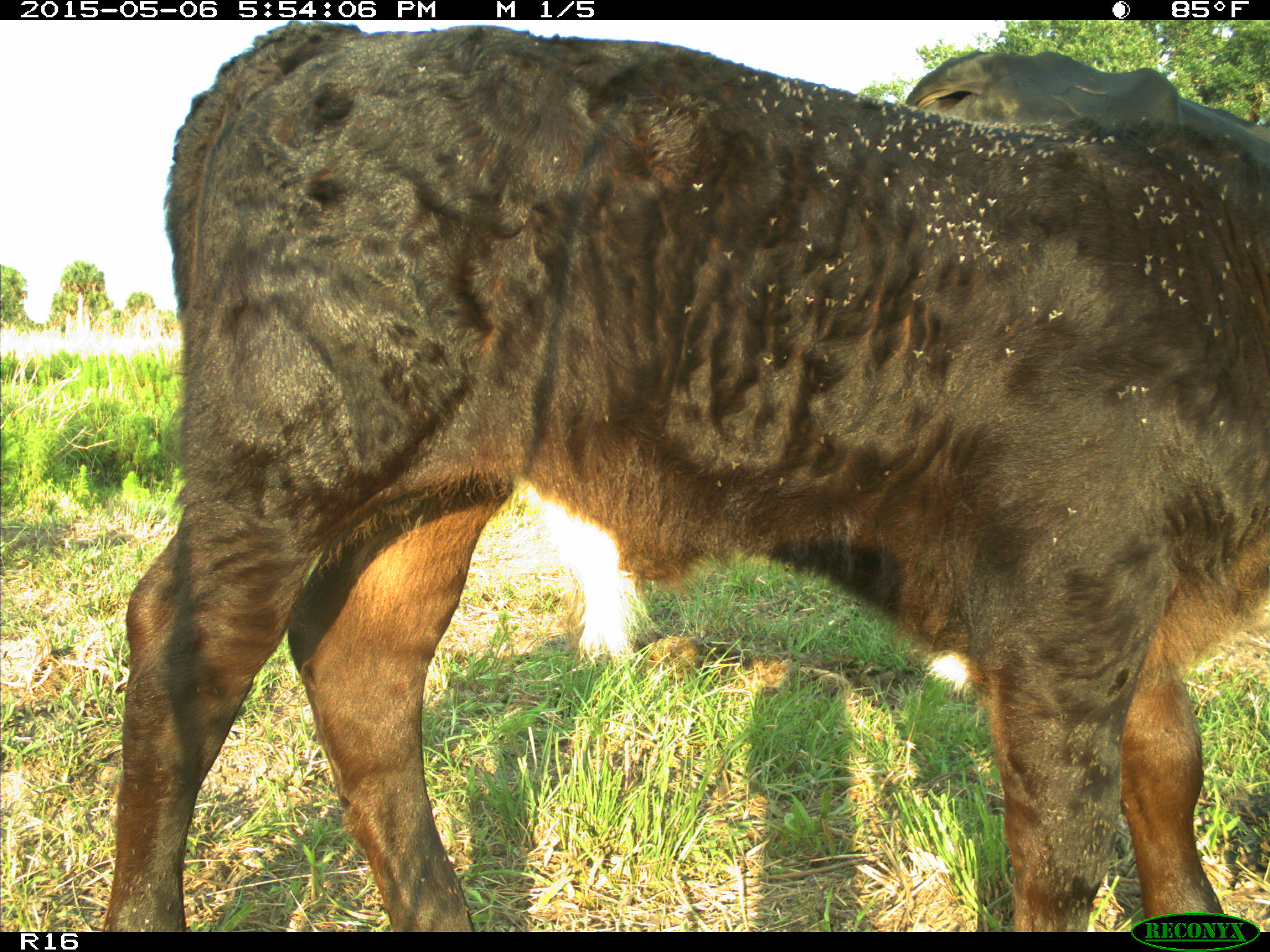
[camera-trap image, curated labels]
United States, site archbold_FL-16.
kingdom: Animalia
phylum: Chordata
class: Mammalia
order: Artiodactyla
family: Bovidae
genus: Bos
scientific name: Bos taurus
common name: domestic cow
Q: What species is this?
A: Bos taurus (domestic cow).